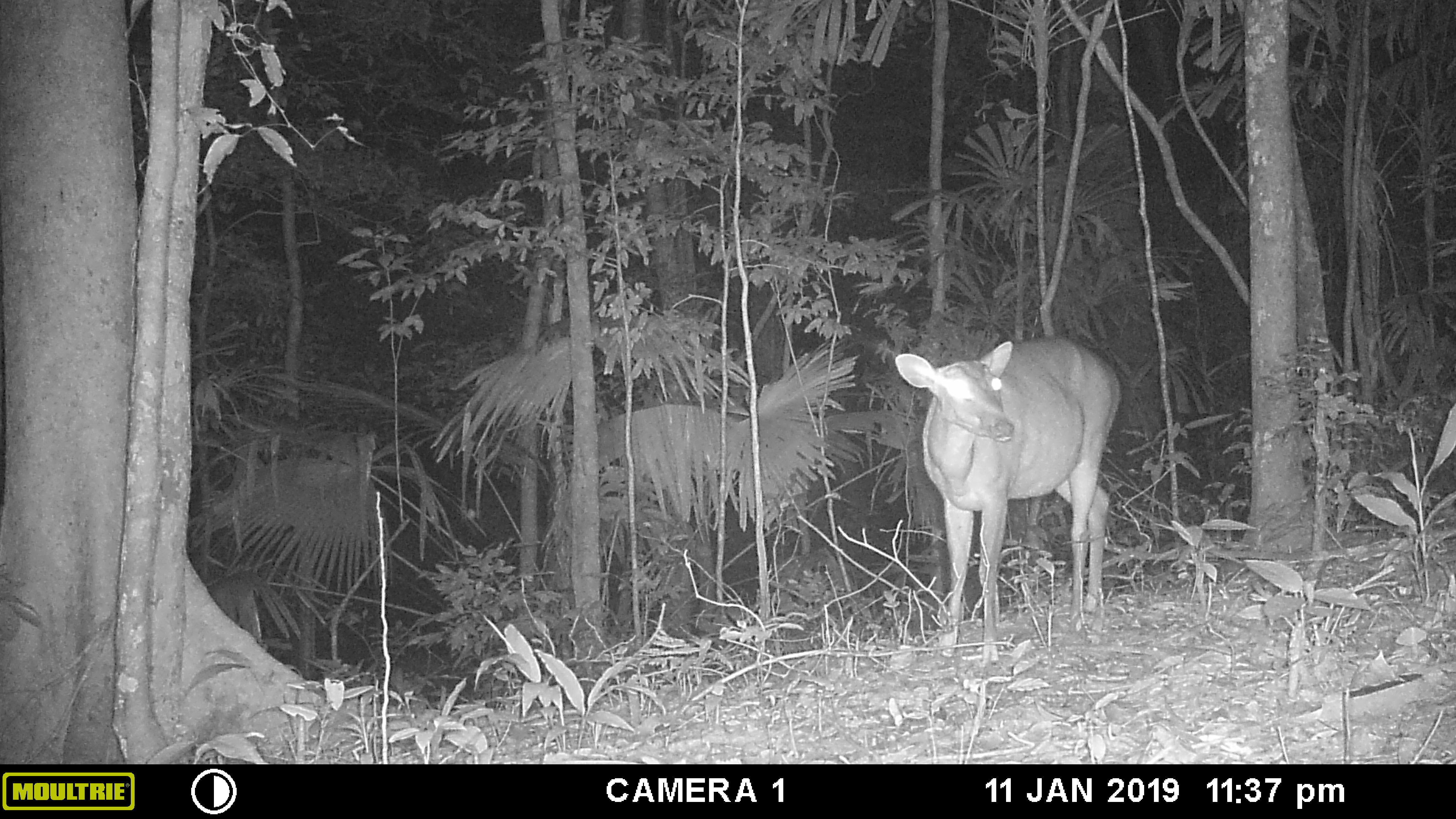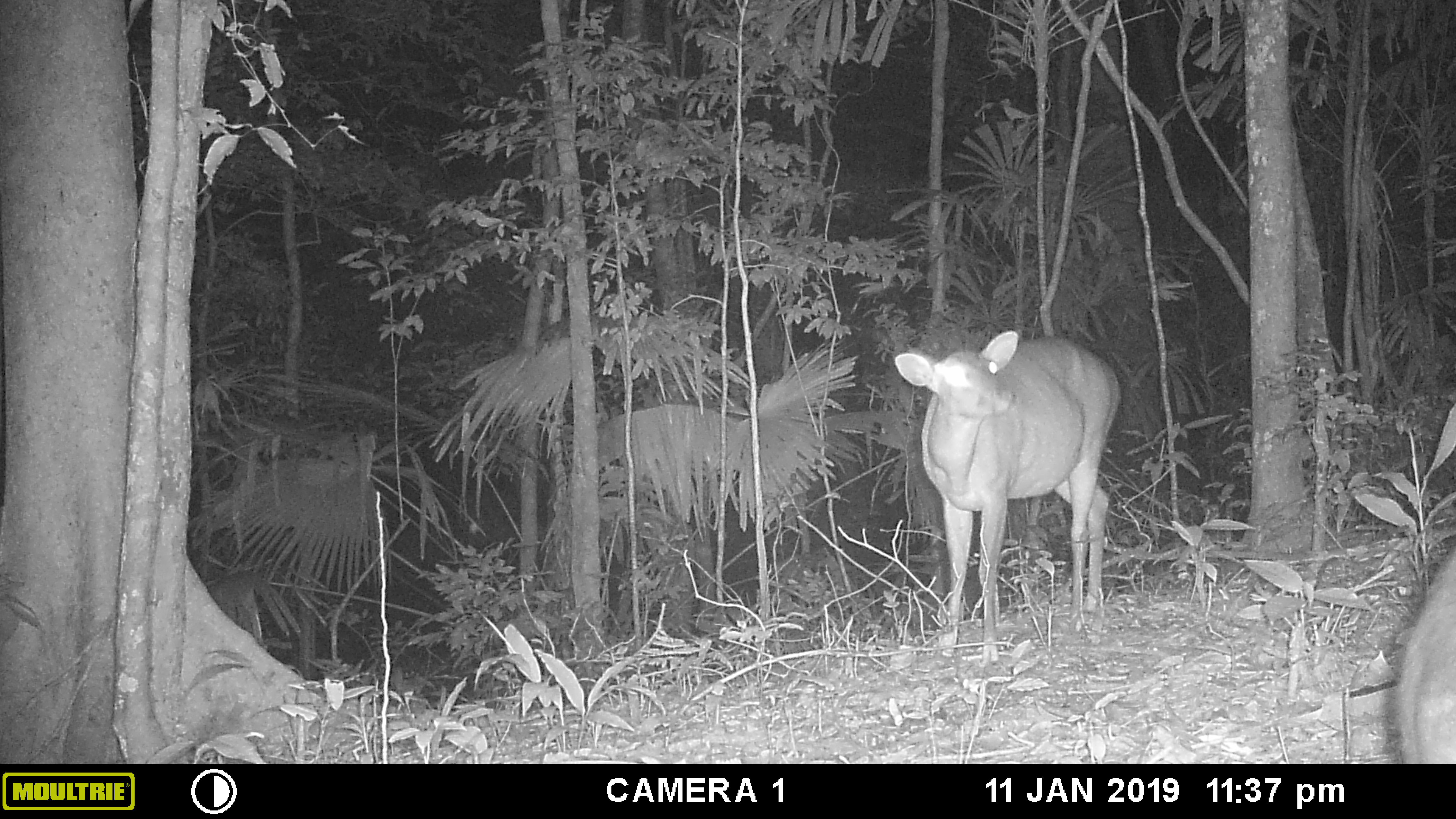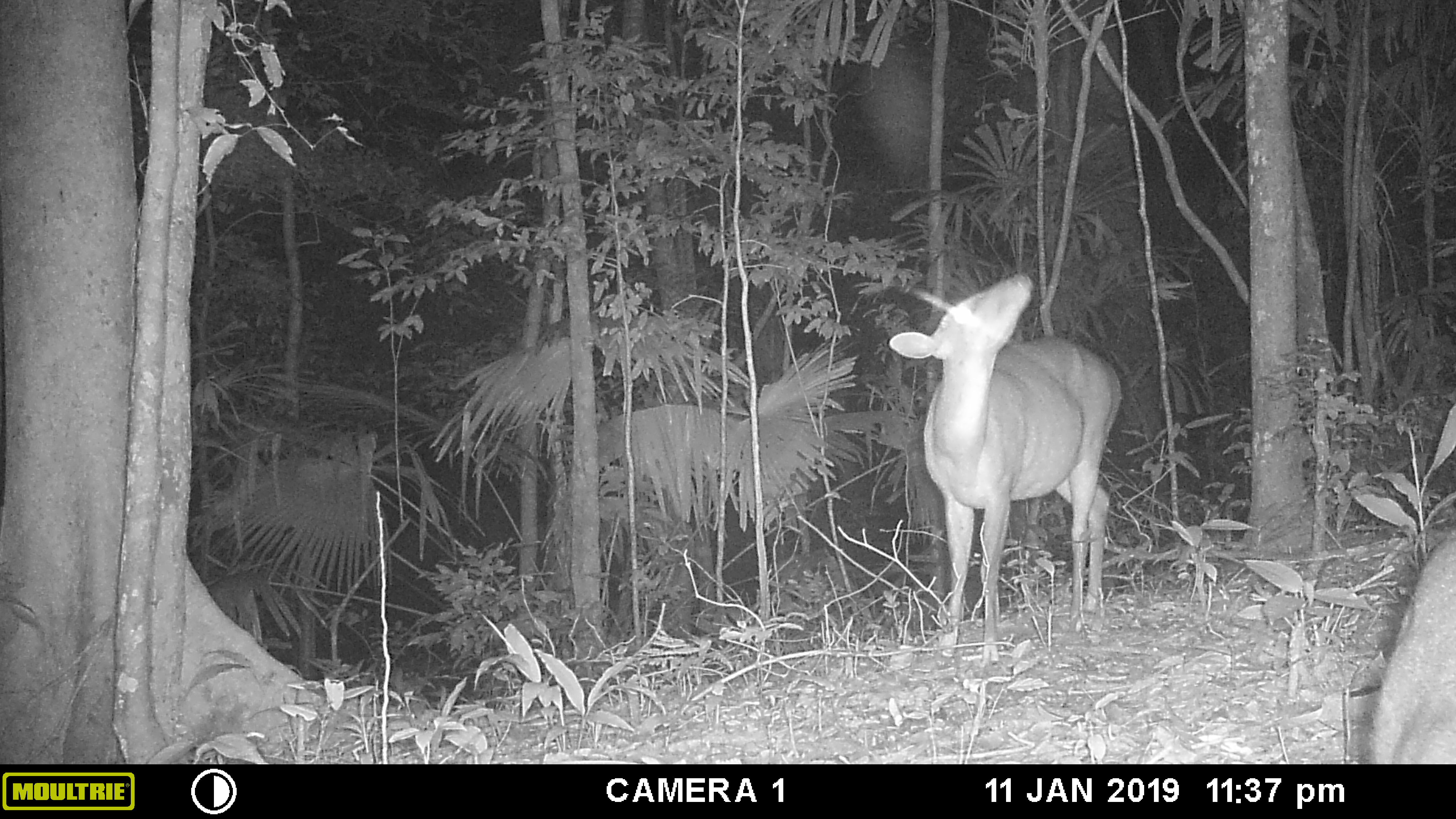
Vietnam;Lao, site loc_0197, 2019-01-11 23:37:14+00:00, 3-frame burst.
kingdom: Animalia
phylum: Chordata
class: Mammalia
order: Artiodactyla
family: Cervidae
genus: Muntiacus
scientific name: Muntiacus vuquangensis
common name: large-antlered muntjac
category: large antlered muntjac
Large antlered muntjac (large-antlered muntjac) (Muntiacus vuquangensis). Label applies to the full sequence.